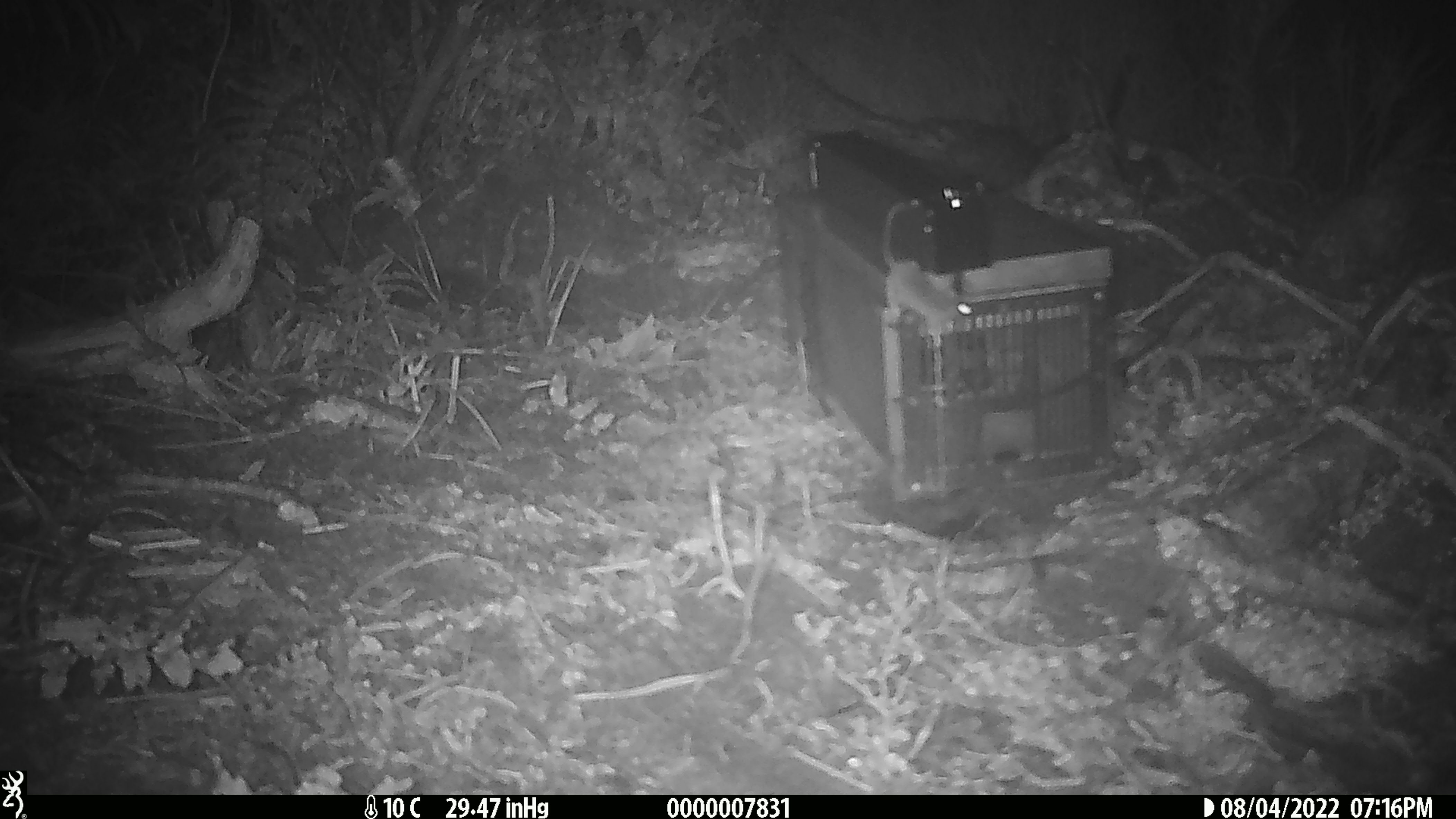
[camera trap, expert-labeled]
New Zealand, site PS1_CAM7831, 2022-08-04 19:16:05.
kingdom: Animalia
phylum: Chordata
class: Mammalia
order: Rodentia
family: Muridae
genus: Mus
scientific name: Mus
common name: mouse